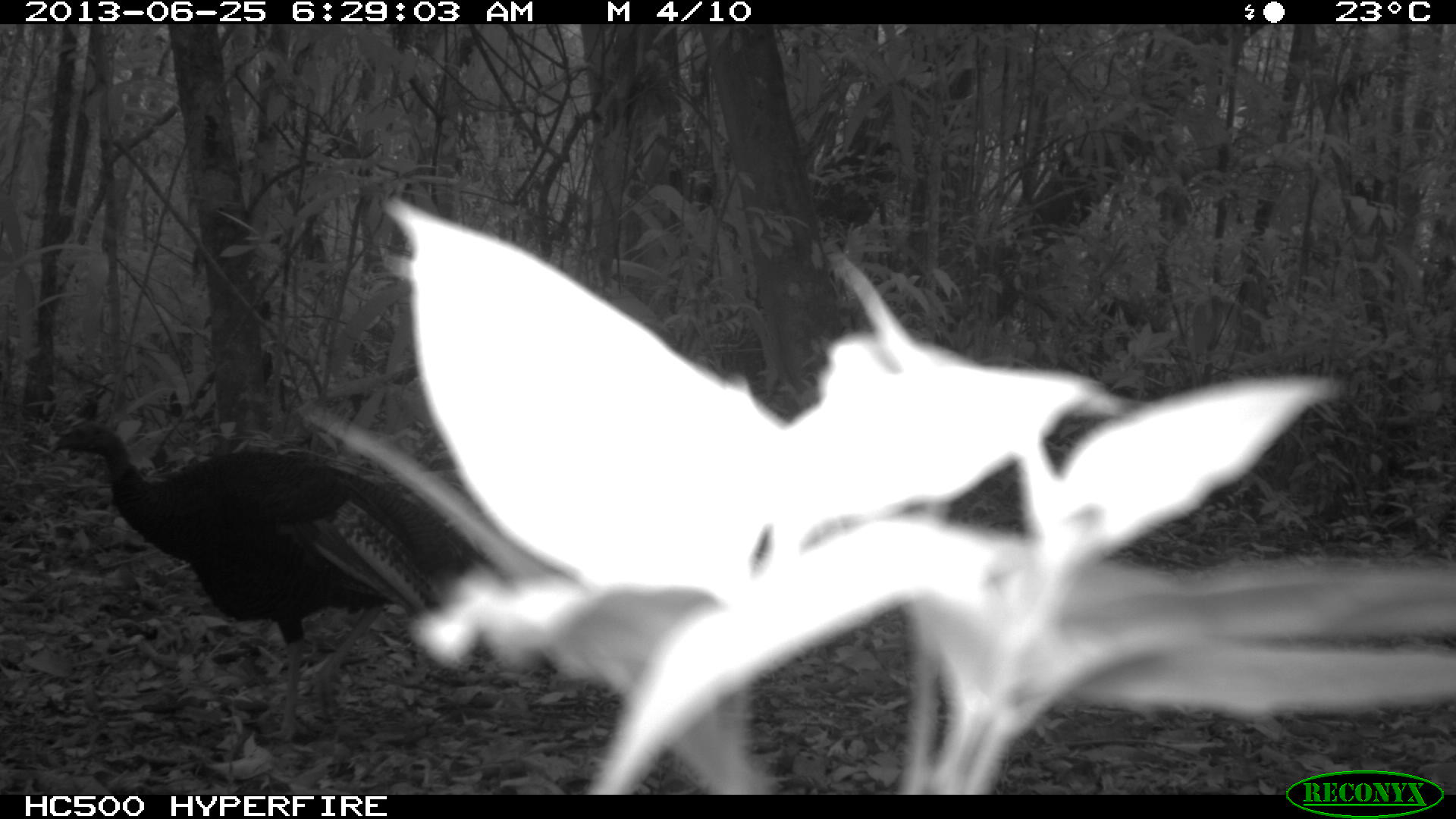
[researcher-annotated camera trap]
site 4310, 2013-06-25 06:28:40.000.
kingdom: Animalia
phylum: Chordata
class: Aves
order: Galliformes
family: Phasianidae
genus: Meleagris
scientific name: Meleagris ocellata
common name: ocellated turkey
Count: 1.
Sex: male.